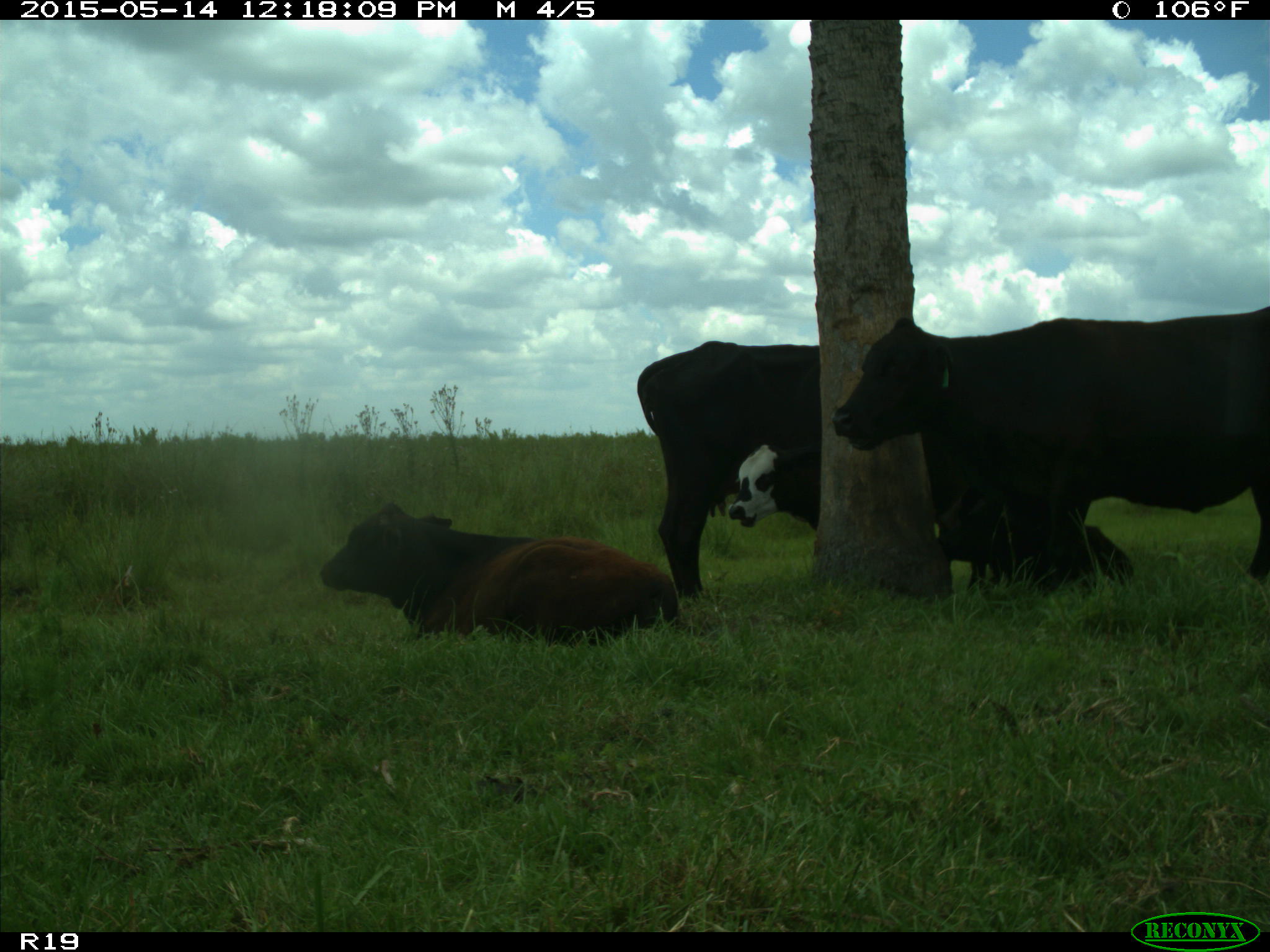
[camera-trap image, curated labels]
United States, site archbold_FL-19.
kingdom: Animalia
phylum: Chordata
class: Mammalia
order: Artiodactyla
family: Bovidae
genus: Bos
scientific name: Bos taurus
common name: domestic cow